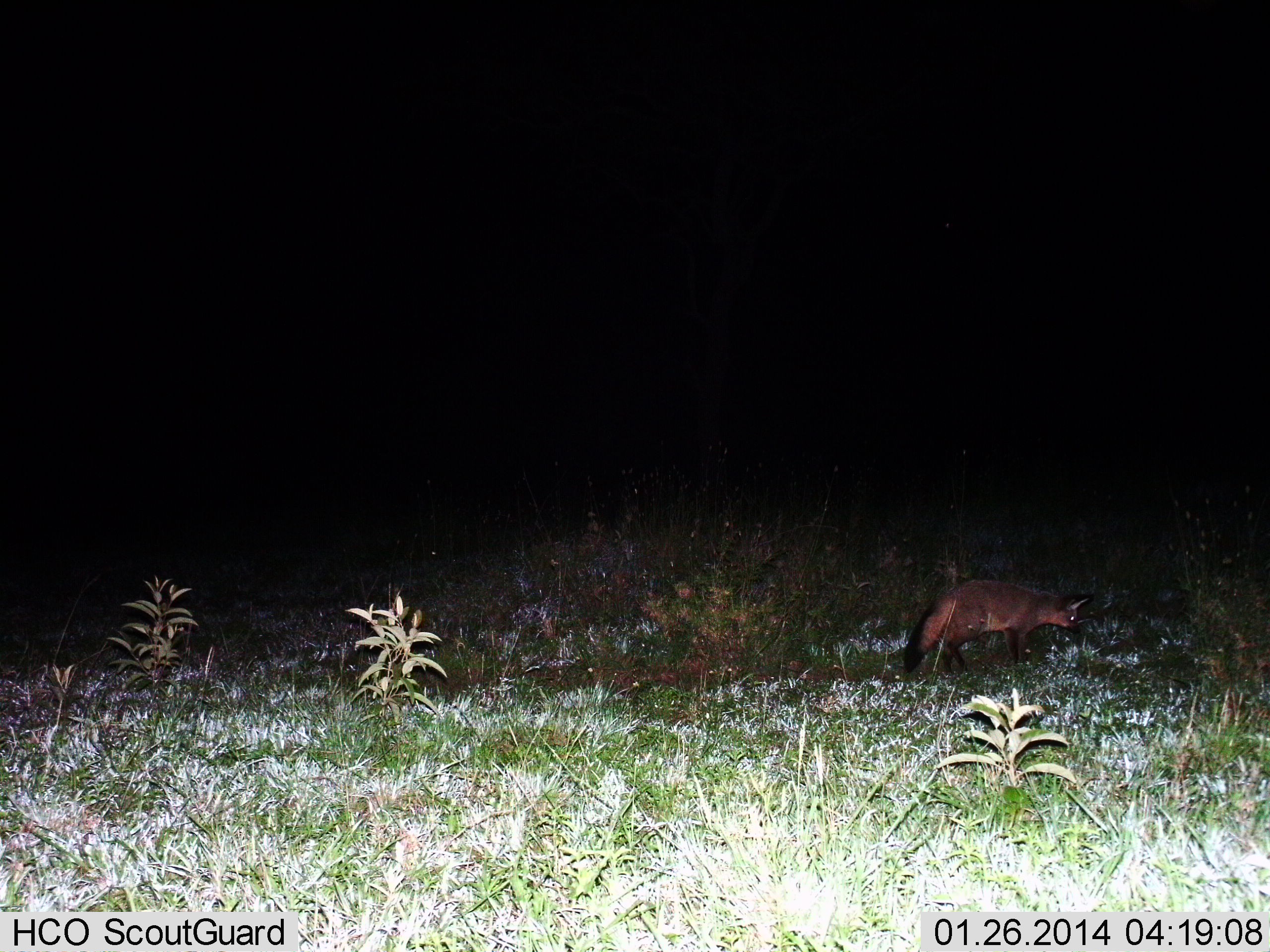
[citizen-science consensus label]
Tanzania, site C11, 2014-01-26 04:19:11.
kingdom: Animalia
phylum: Chordata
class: Mammalia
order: Carnivora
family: Canidae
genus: Otocyon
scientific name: Otocyon megalotis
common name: bat-eared fox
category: batearedfox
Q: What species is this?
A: Batearedfox (bat-eared fox) (Otocyon megalotis).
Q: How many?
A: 1.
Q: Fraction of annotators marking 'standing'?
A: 39%.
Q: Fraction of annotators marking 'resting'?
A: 3%.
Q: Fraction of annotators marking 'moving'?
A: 58%.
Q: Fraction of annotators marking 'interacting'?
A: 0%.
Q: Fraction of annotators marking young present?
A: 0%.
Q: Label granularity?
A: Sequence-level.